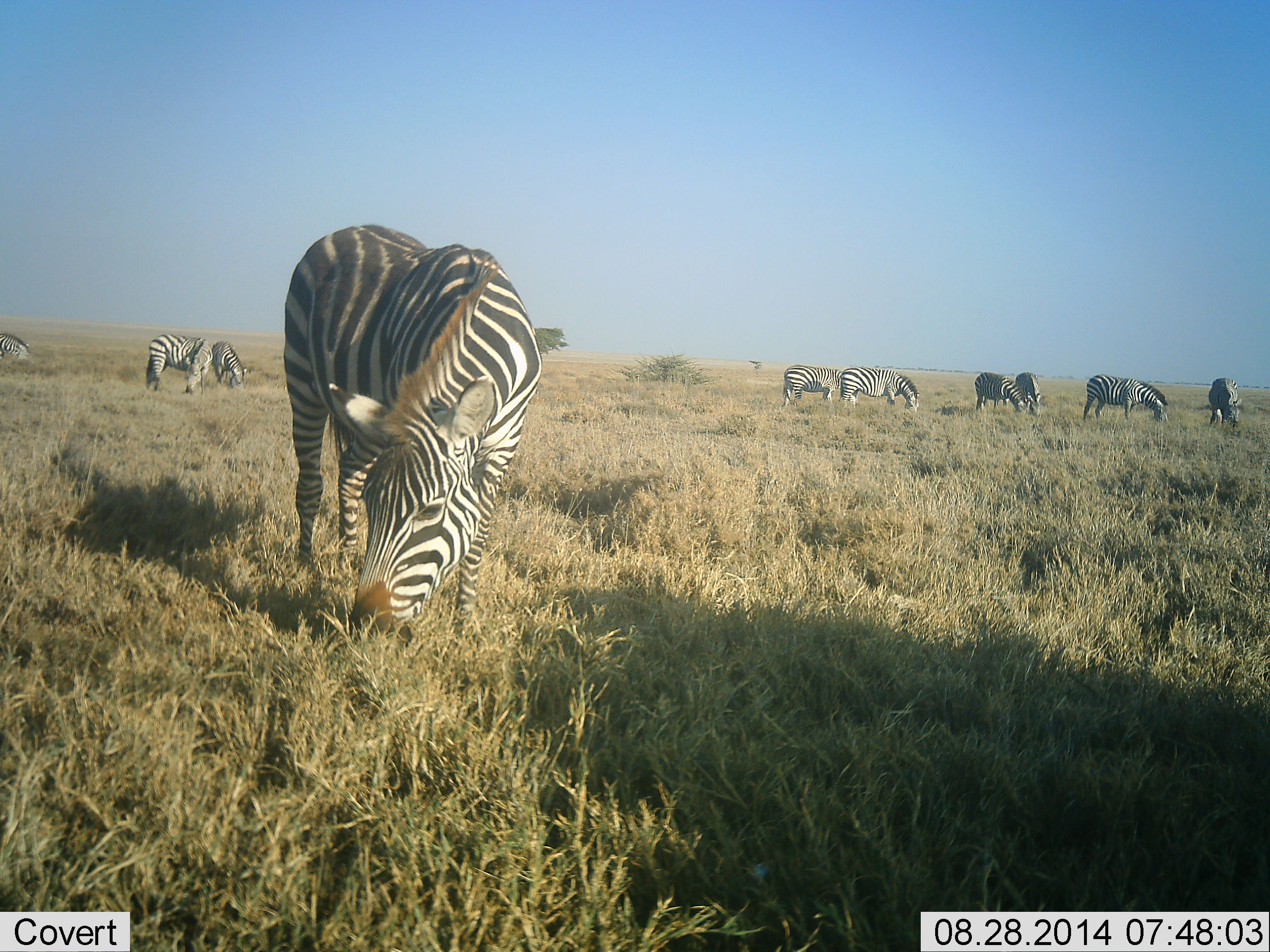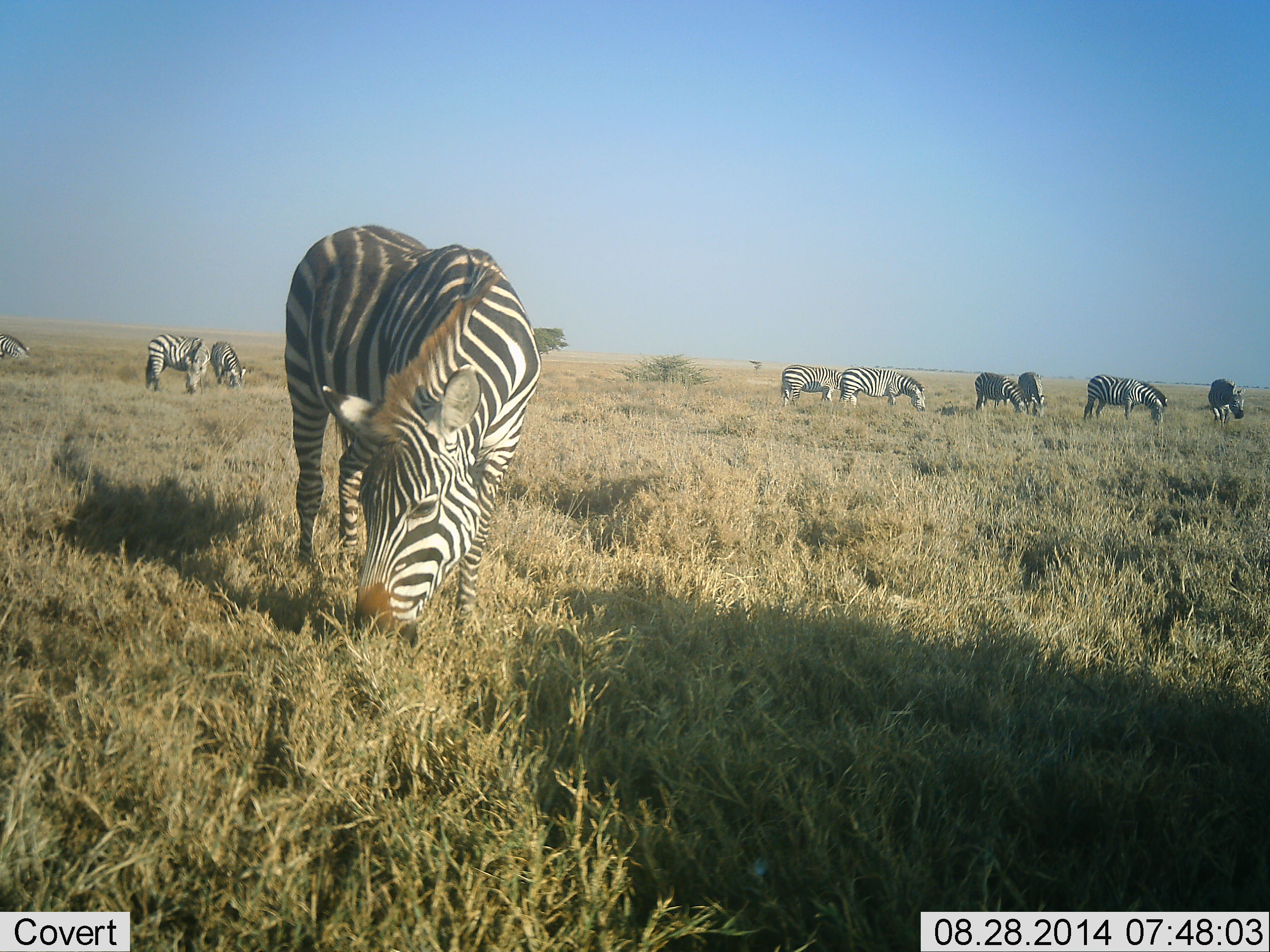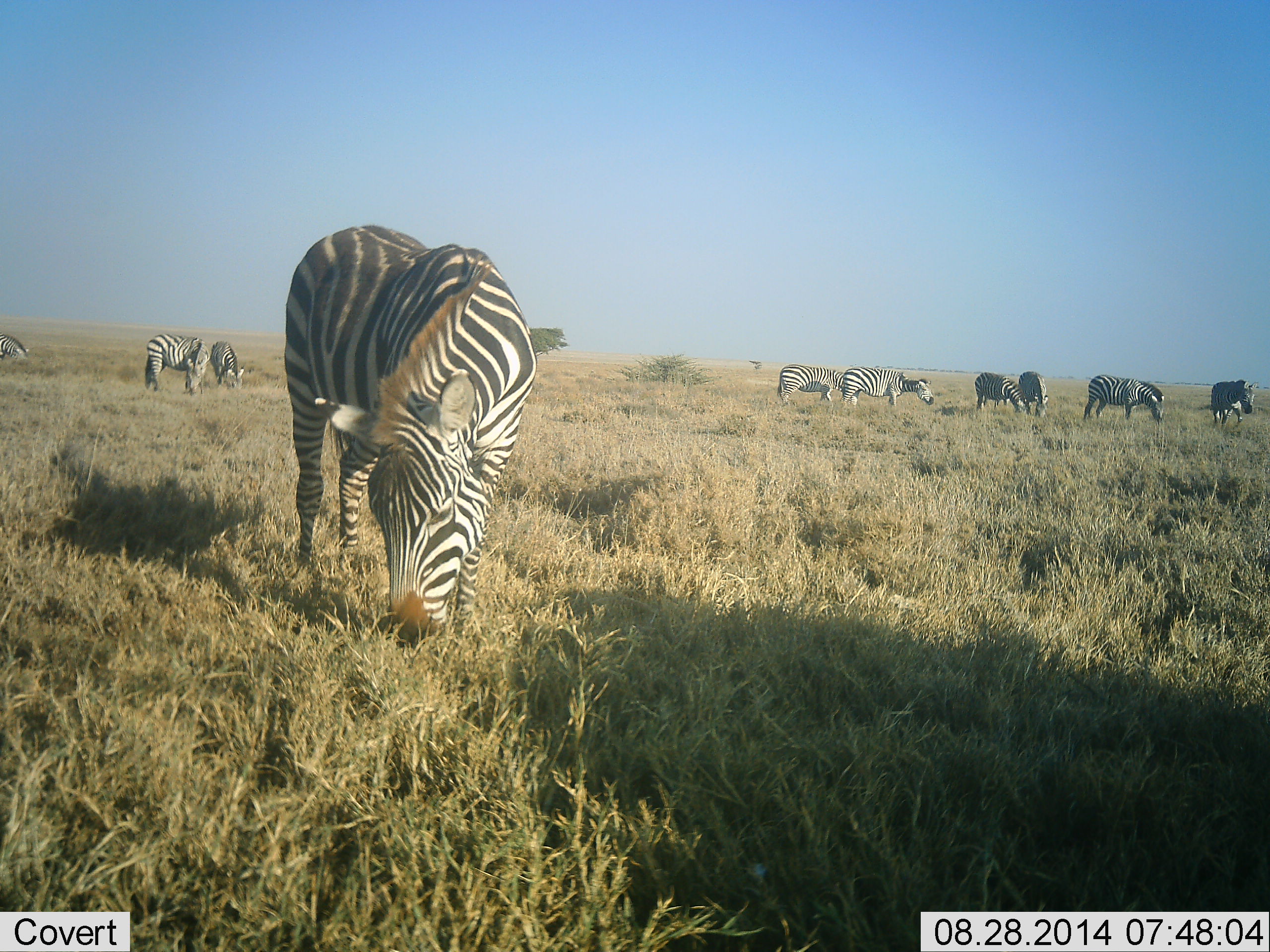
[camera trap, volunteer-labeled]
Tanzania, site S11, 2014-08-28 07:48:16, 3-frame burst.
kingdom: Animalia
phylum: Chordata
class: Mammalia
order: Perissodactyla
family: Equidae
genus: Equus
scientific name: Equus quagga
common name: plains zebra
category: zebra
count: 10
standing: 20%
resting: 0%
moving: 10%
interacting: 0%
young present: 0%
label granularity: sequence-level